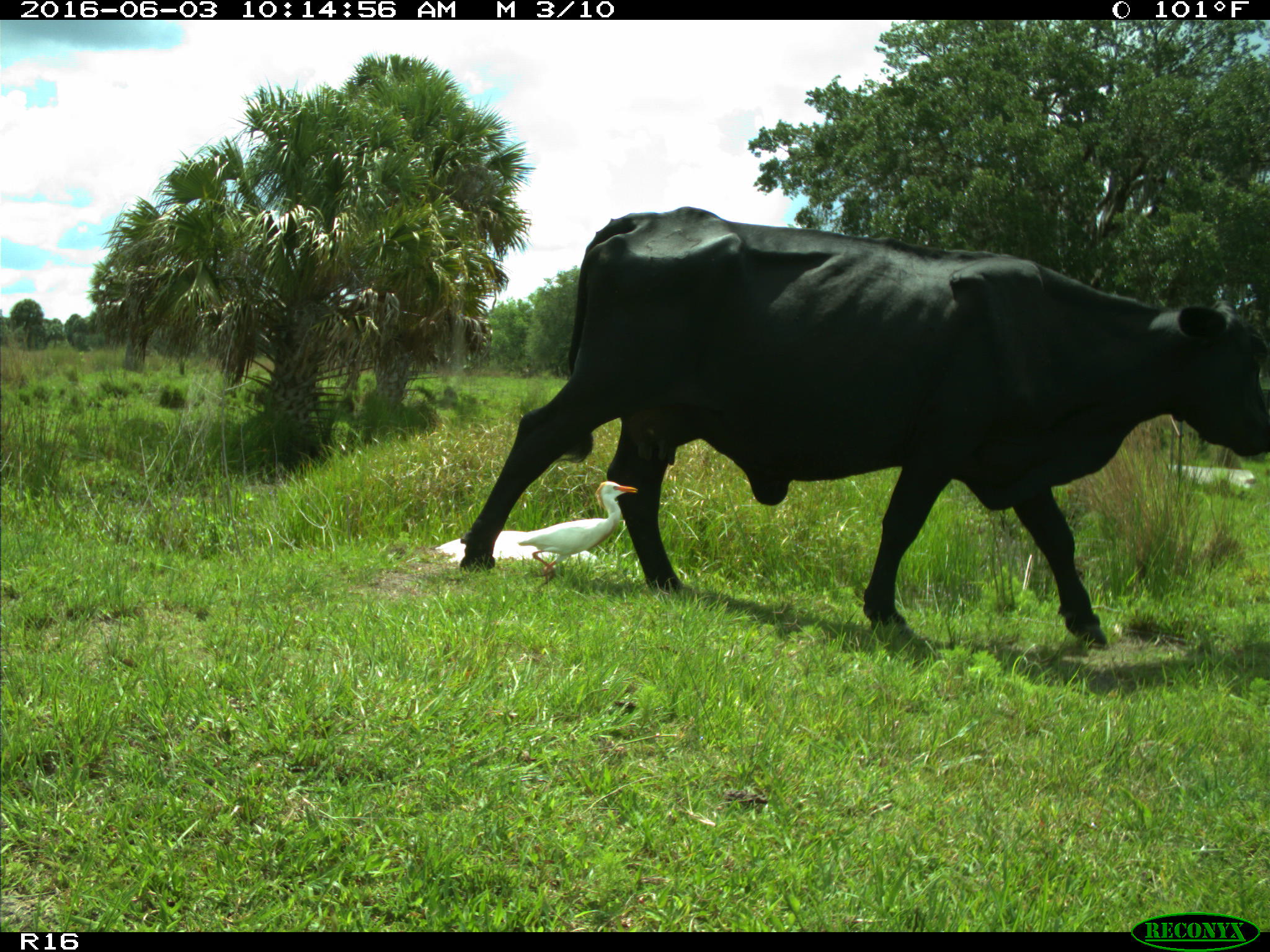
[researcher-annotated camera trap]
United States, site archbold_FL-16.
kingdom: Animalia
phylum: Chordata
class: Mammalia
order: Artiodactyla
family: Bovidae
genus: Bos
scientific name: Bos taurus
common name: domestic cow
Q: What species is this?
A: Bos taurus (domestic cow).